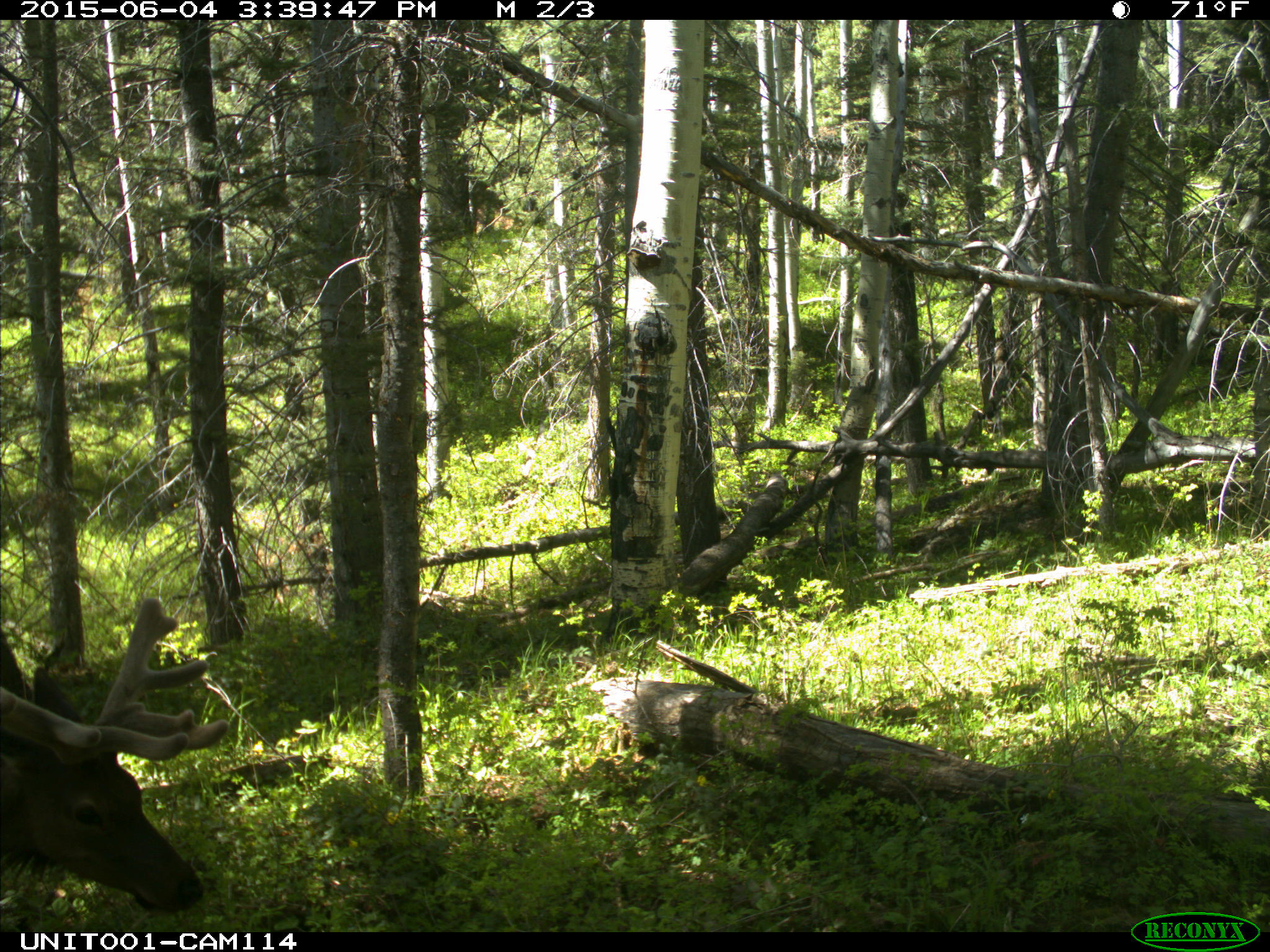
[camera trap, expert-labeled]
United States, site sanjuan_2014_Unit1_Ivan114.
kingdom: Animalia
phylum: Chordata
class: Mammalia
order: Artiodactyla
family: Cervidae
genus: Cervus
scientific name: Cervus elaphus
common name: red deer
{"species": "Cervus elaphus (red deer)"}